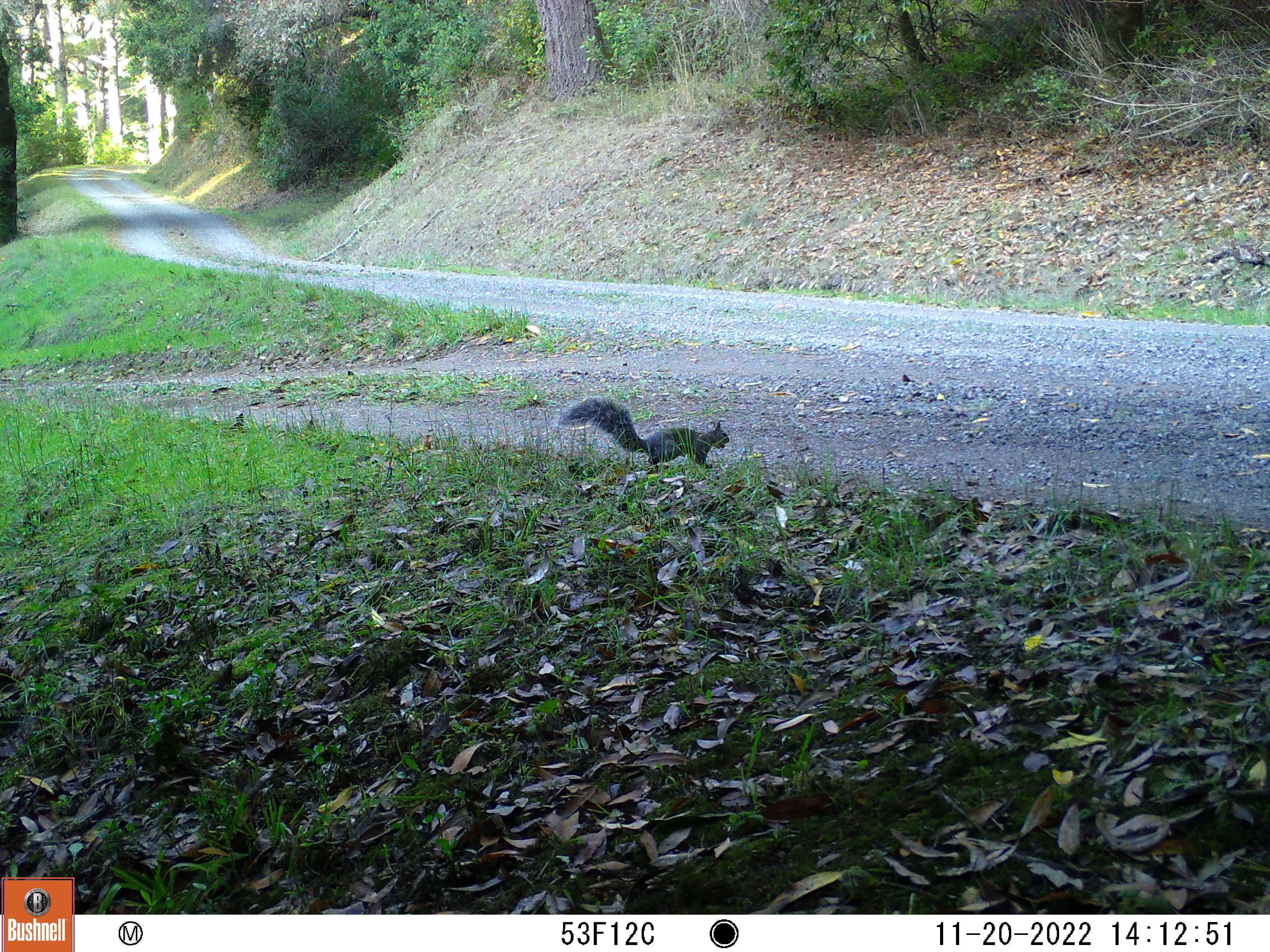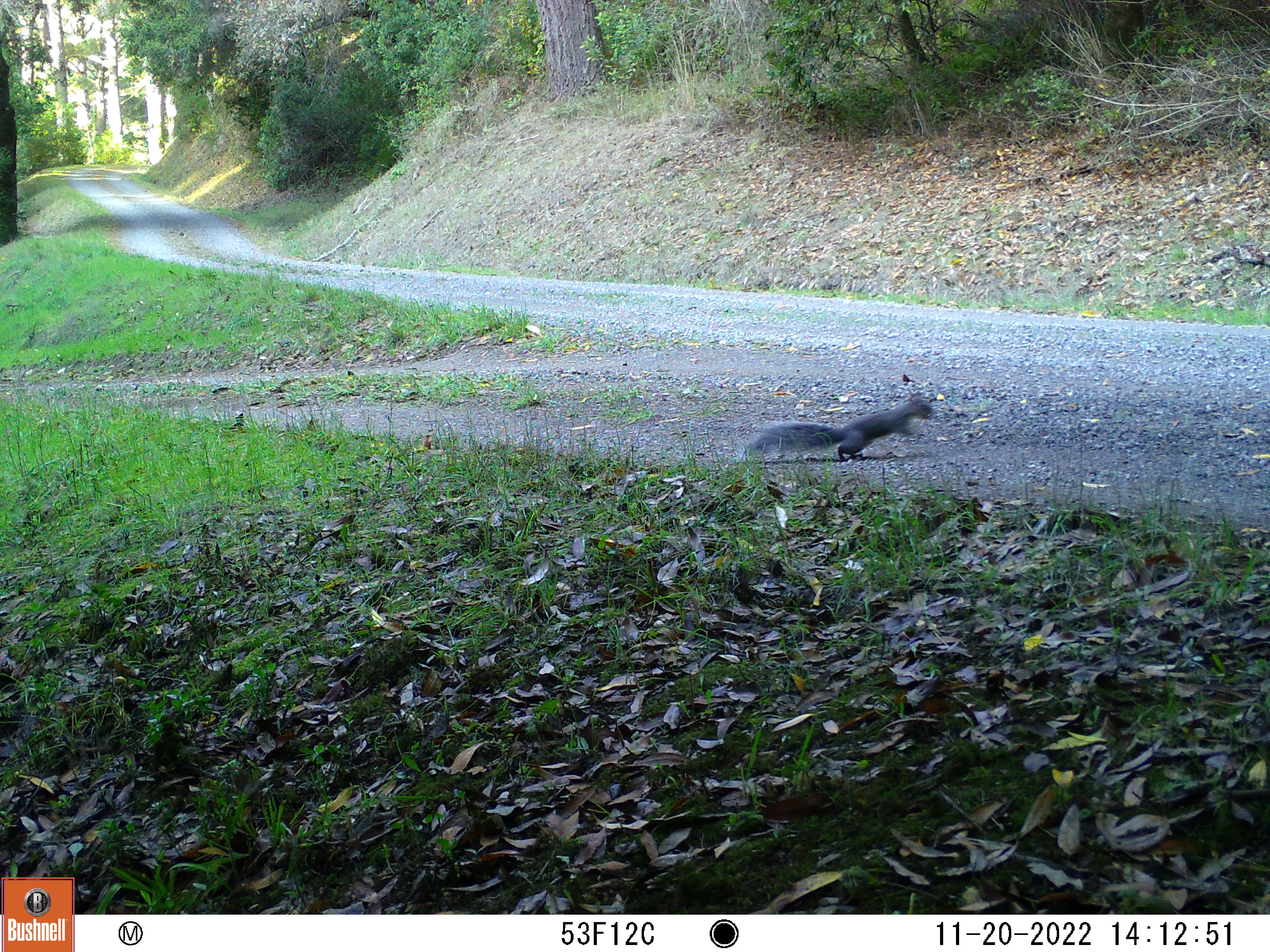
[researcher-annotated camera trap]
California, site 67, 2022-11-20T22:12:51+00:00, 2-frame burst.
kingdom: Animalia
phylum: Chordata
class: Mammalia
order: Rodentia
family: Sciuridae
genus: Sciurus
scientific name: Sciurus griseus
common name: western gray squirrel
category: western grey squirrel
Western grey squirrel (western gray squirrel) (Sciurus griseus).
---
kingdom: Animalia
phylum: Chordata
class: Mammalia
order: Rodentia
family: Sciuridae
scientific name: Sciuridae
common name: squirrel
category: unknown squirrel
Unknown squirrel (squirrel) (Sciuridae).